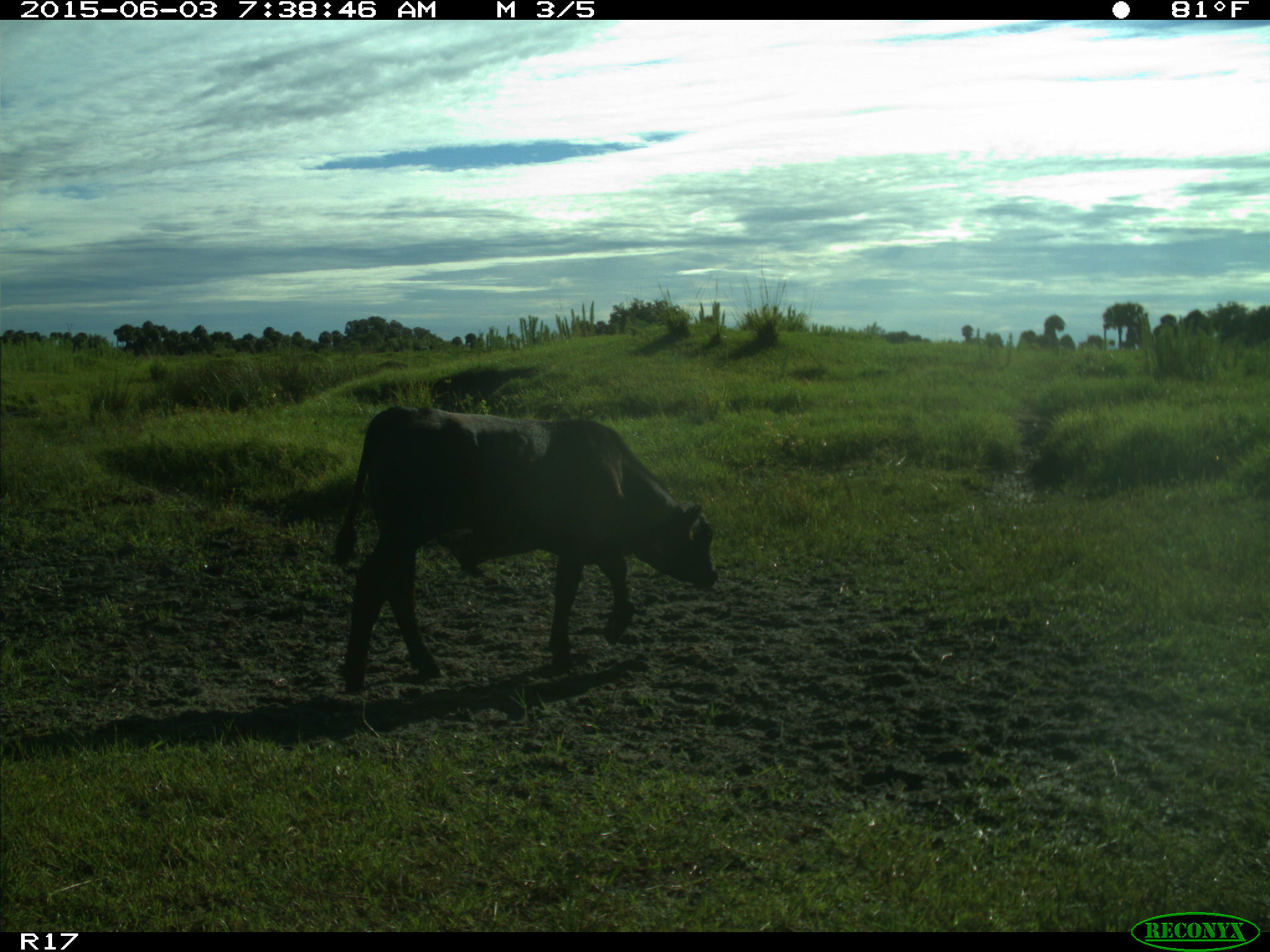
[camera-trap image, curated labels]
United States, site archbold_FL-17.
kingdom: Animalia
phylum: Chordata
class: Mammalia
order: Artiodactyla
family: Bovidae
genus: Bos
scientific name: Bos taurus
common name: domestic cow